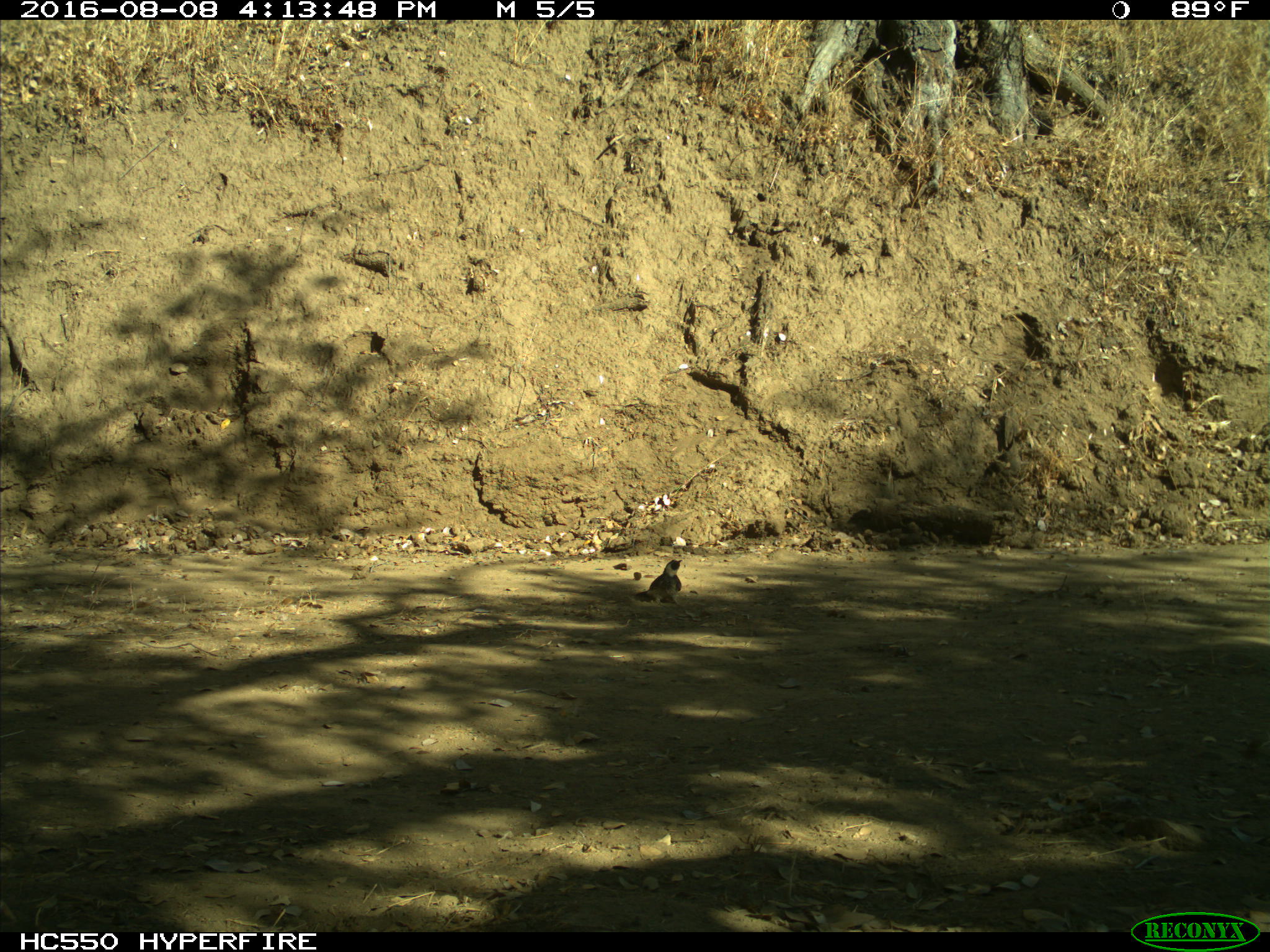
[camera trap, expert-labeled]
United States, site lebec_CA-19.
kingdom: Animalia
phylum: Chordata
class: Aves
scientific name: Aves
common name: birds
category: unidentified bird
Unidentified bird (birds) (Aves).